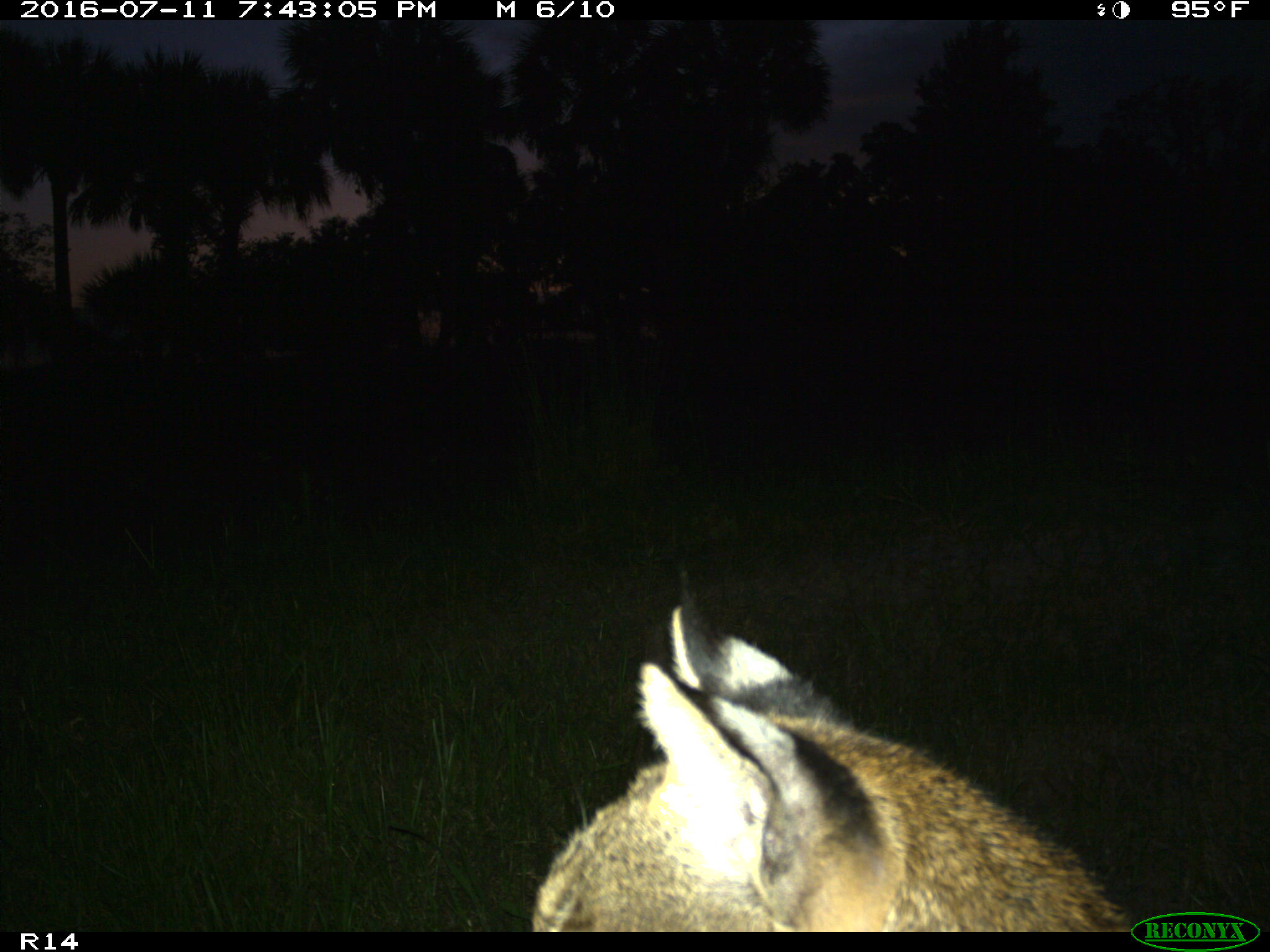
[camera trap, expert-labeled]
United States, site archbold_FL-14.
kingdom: Animalia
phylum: Chordata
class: Mammalia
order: Carnivora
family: Felidae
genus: Lynx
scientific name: Lynx rufus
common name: bobcat